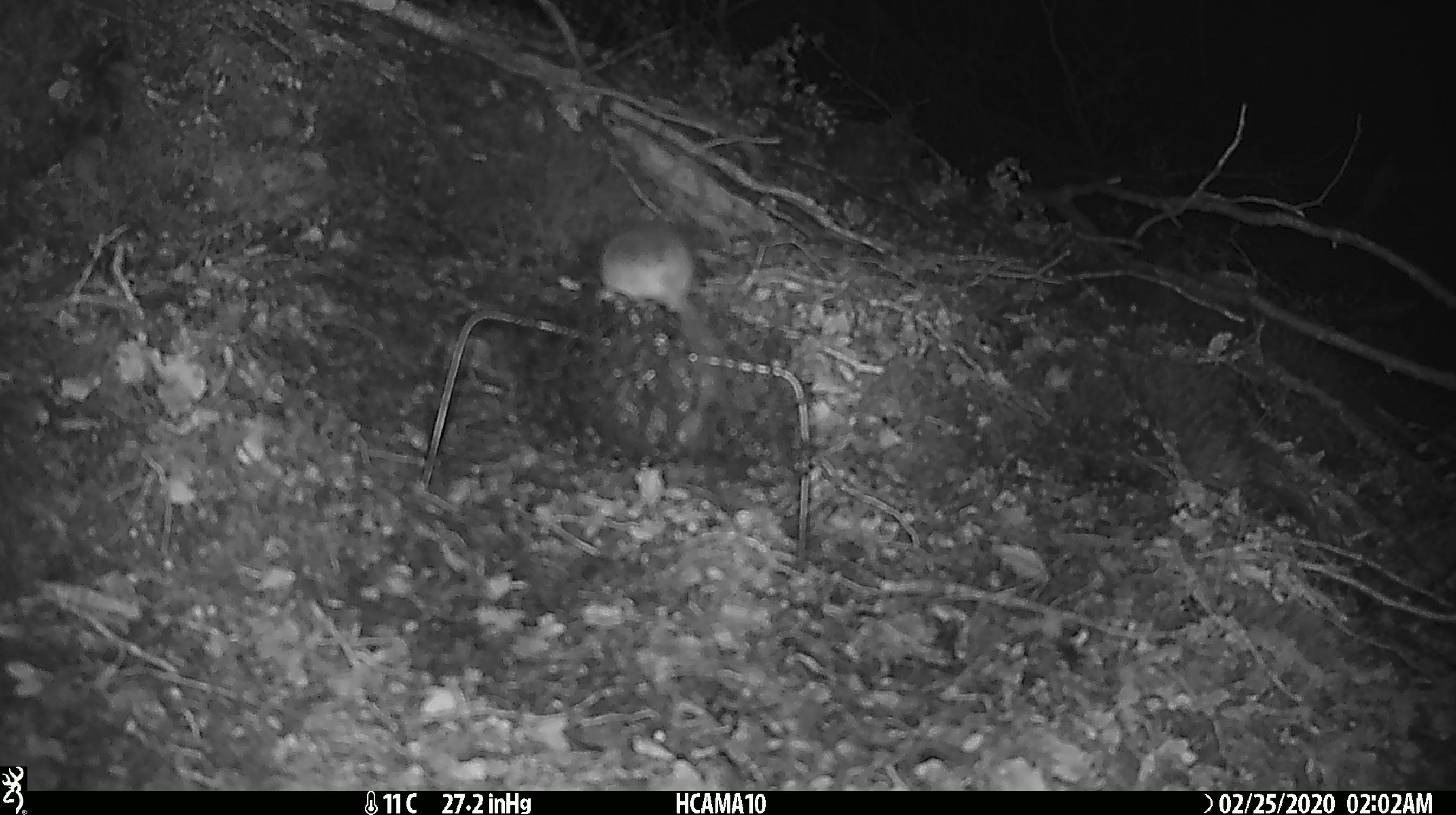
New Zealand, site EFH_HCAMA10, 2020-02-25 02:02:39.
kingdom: Animalia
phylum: Chordata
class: Mammalia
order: Rodentia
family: Muridae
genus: Mus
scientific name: Mus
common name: mouse